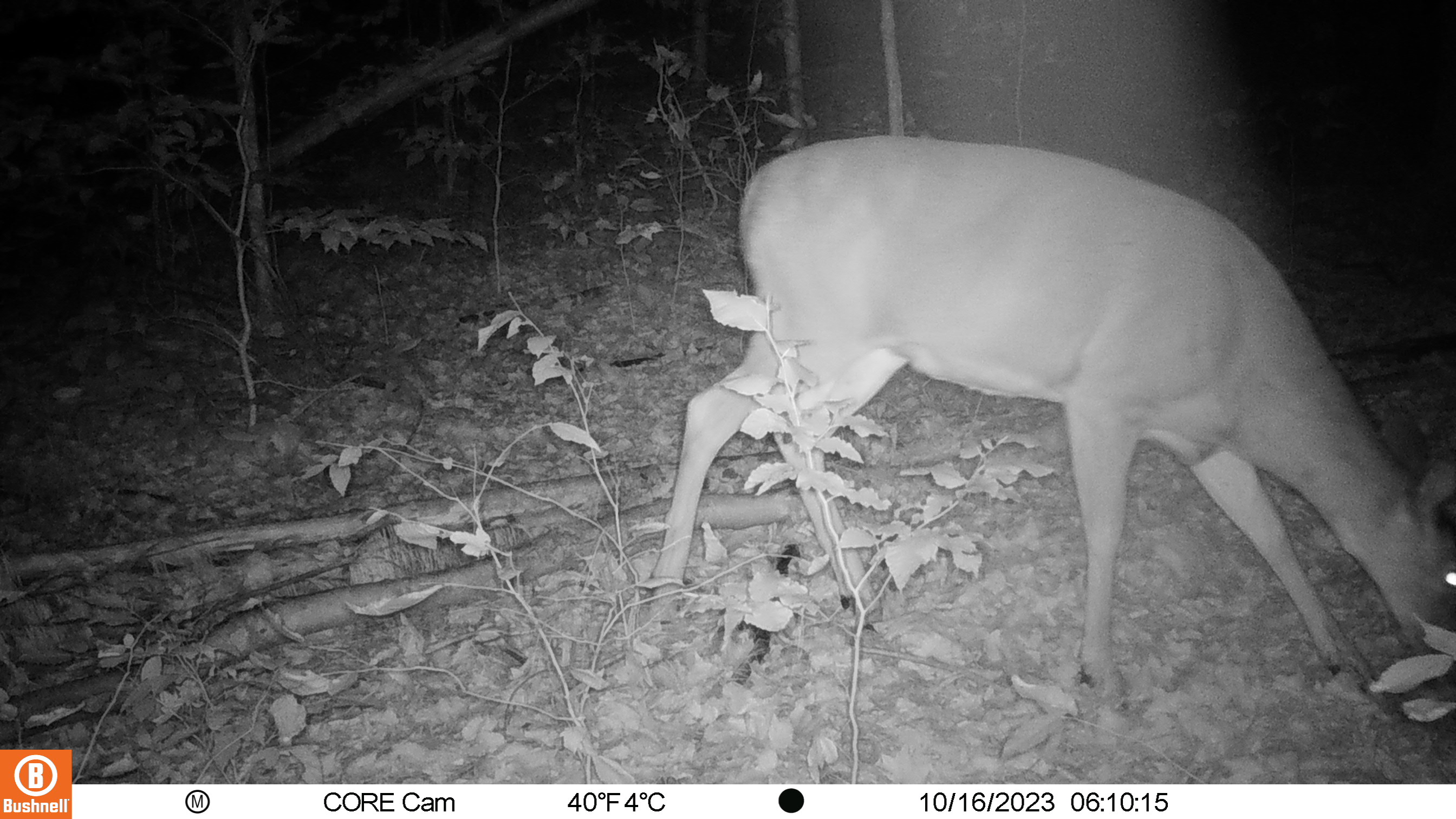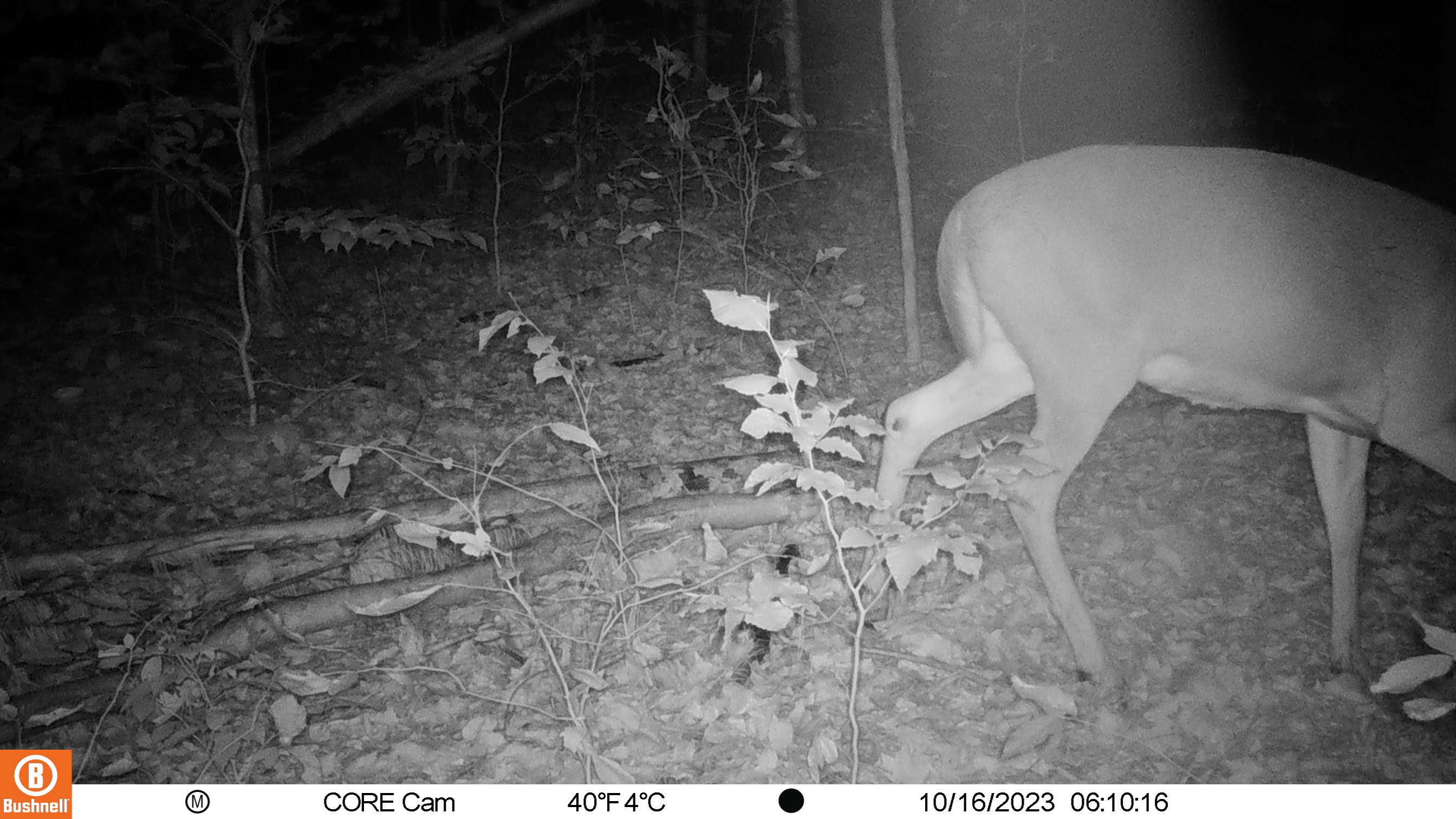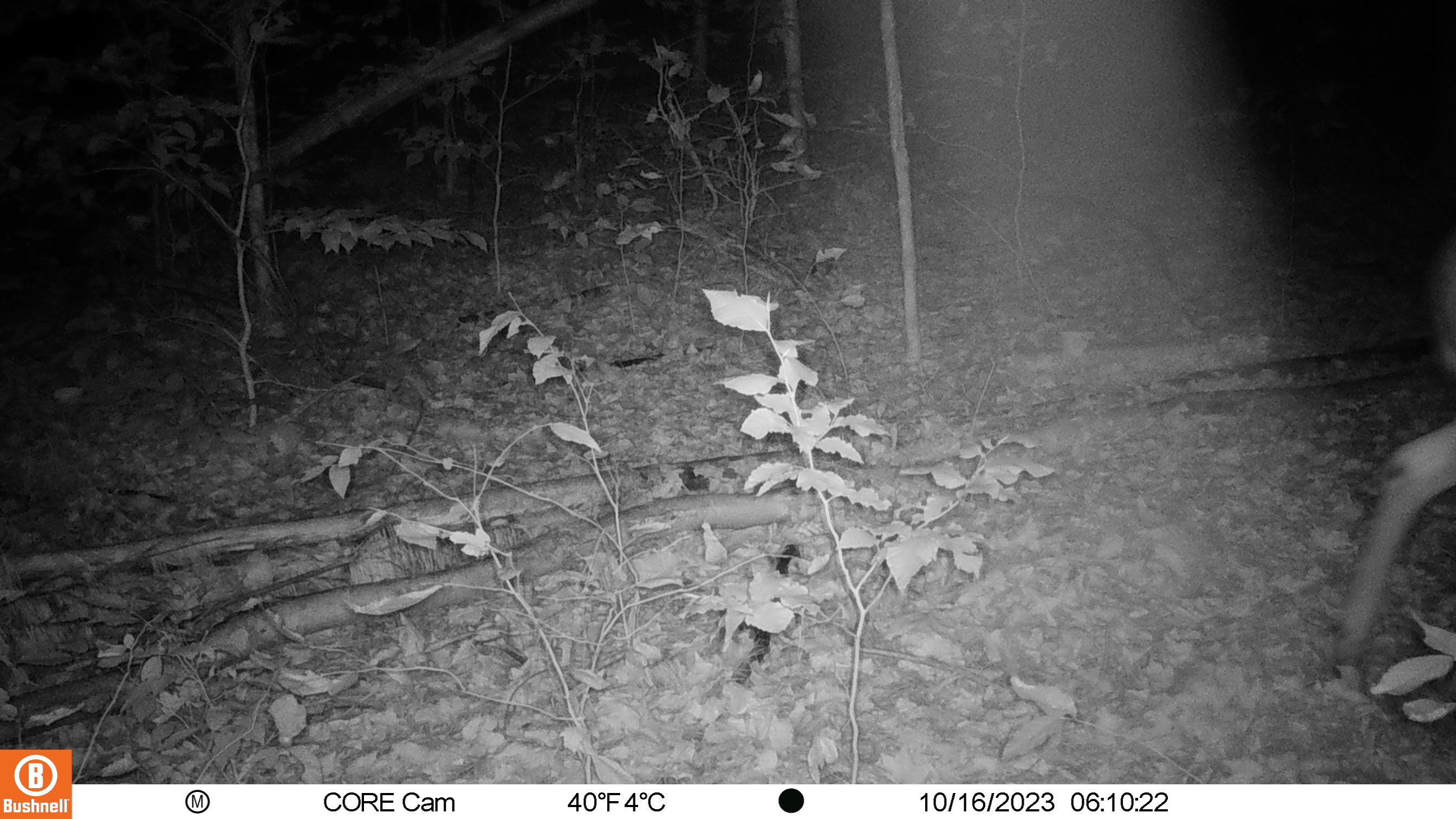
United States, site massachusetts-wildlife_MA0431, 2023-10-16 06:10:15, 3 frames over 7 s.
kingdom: Animalia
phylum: Chordata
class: Mammalia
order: Artiodactyla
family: Cervidae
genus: Odocoileus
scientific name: Odocoileus virginianus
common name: white-tailed deer